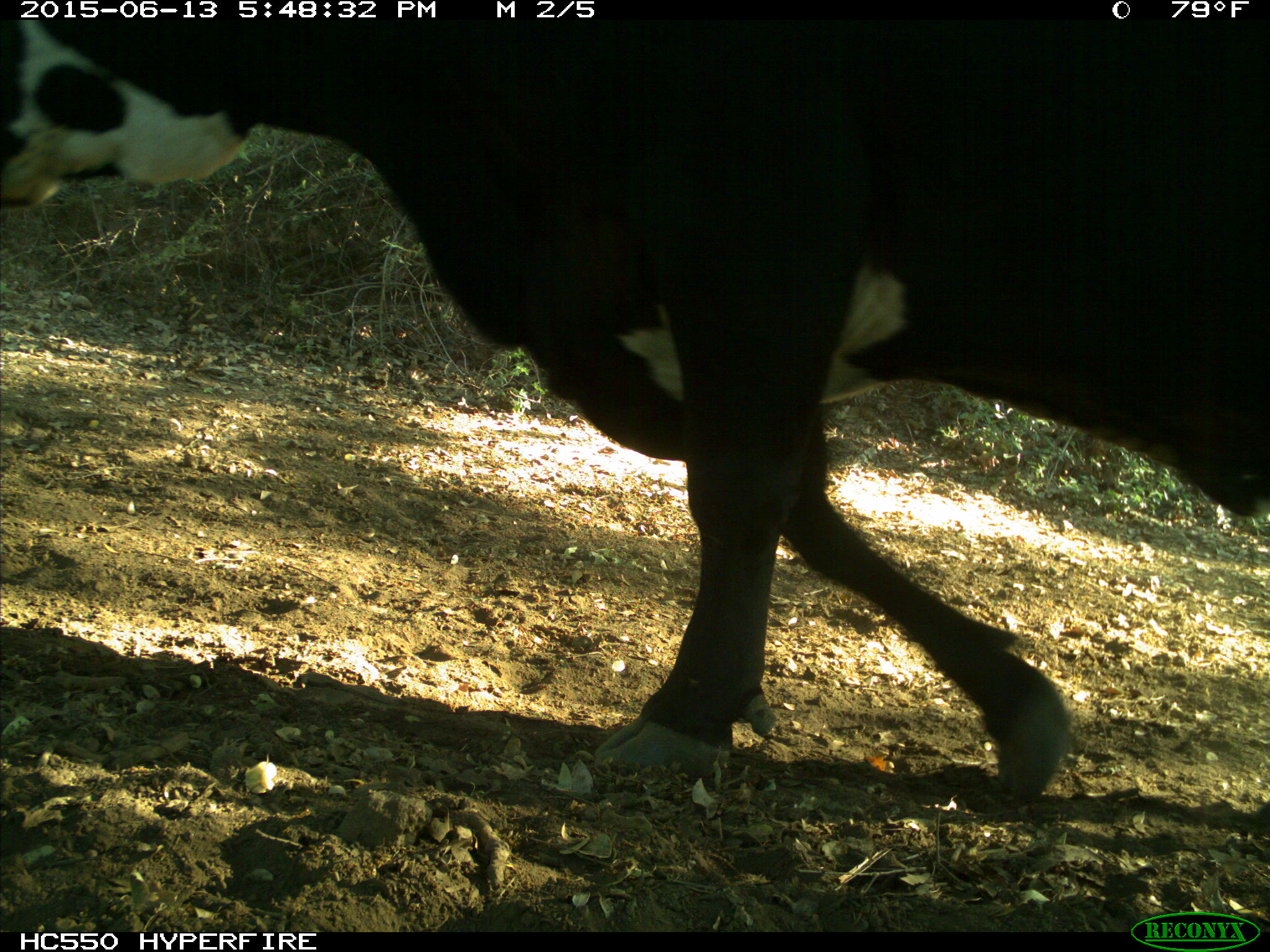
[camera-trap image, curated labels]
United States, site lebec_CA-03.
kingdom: Animalia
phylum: Chordata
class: Mammalia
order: Artiodactyla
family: Bovidae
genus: Bos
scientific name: Bos taurus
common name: domestic cow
Bos taurus (domestic cow).